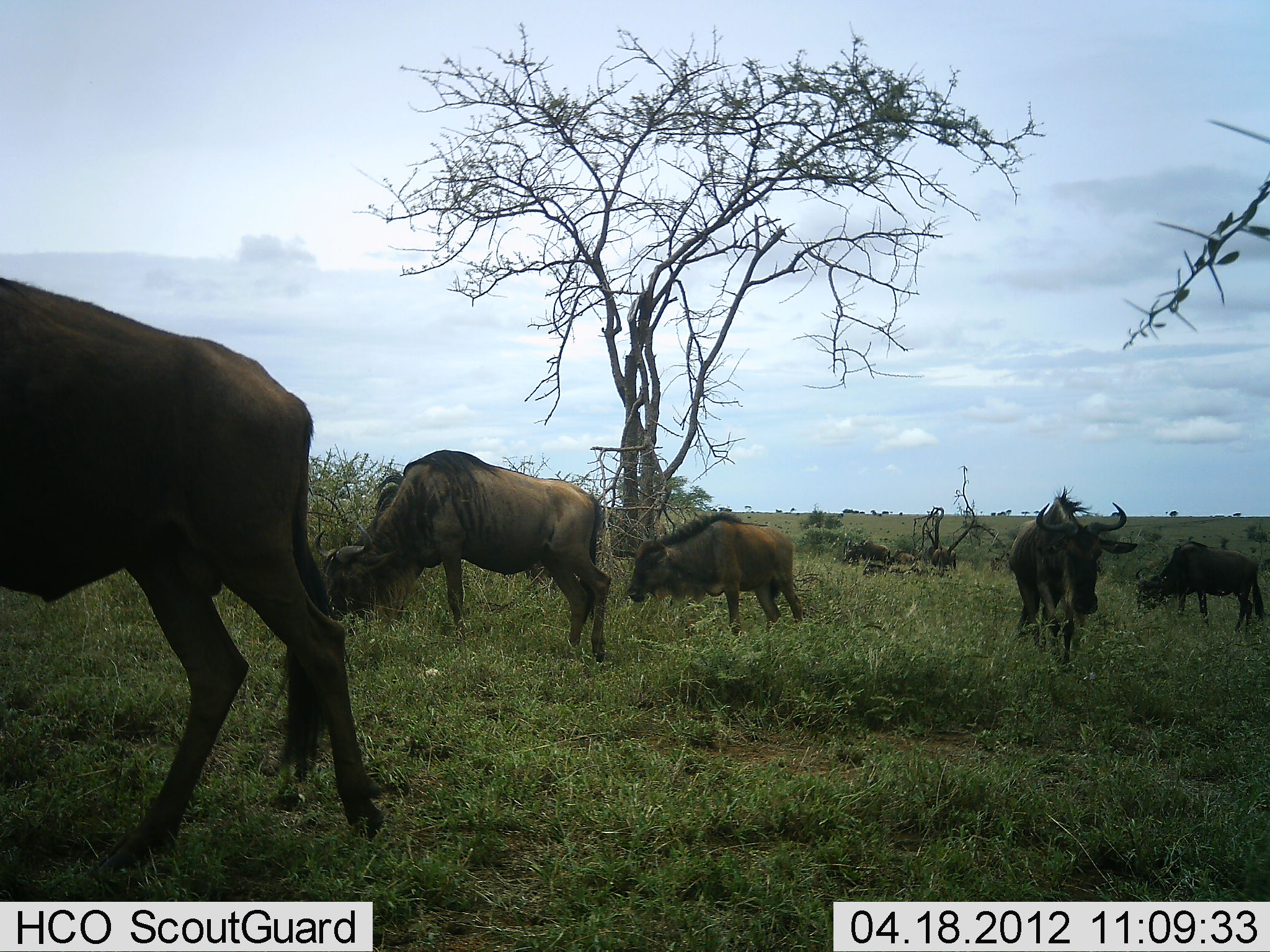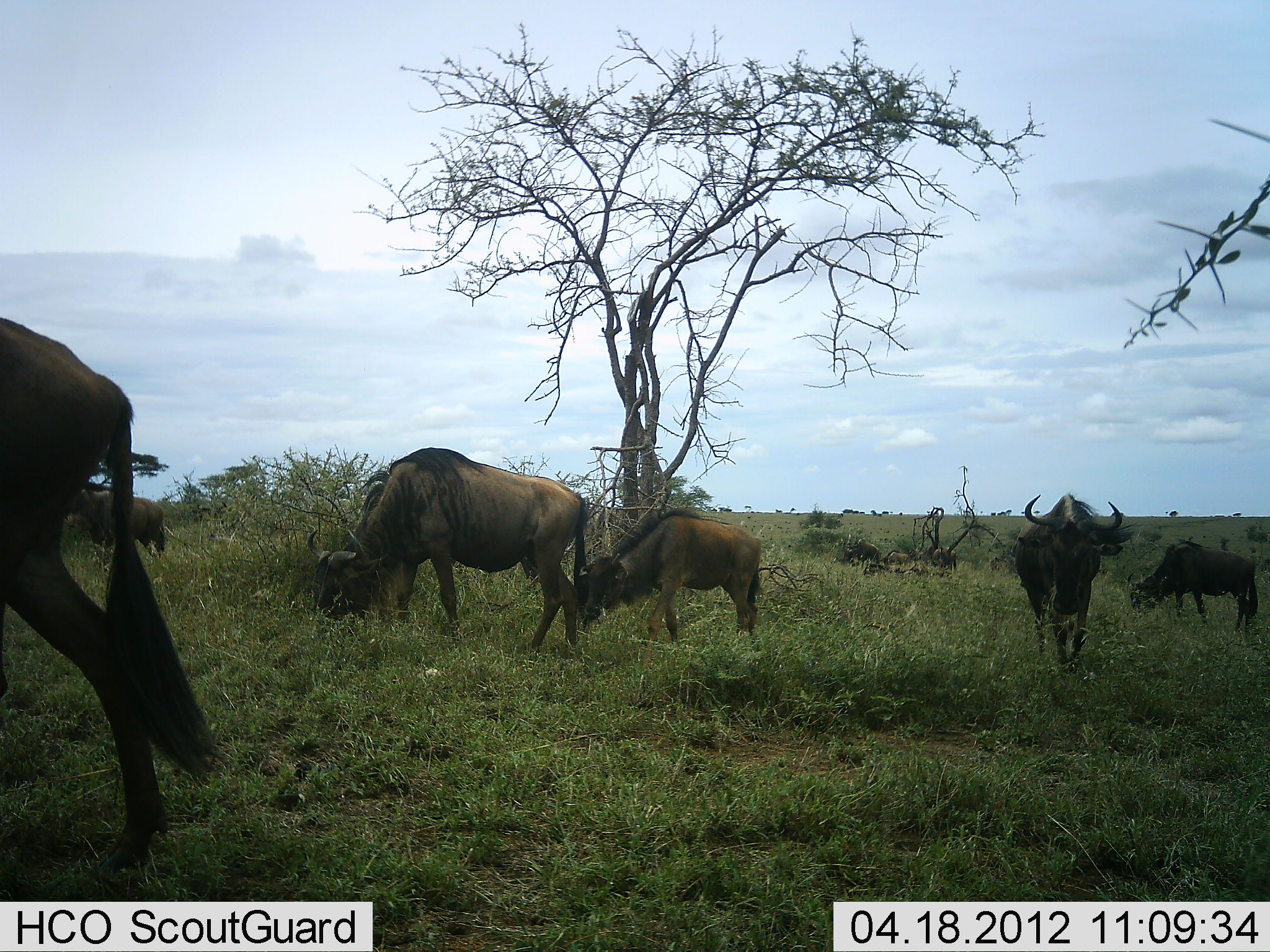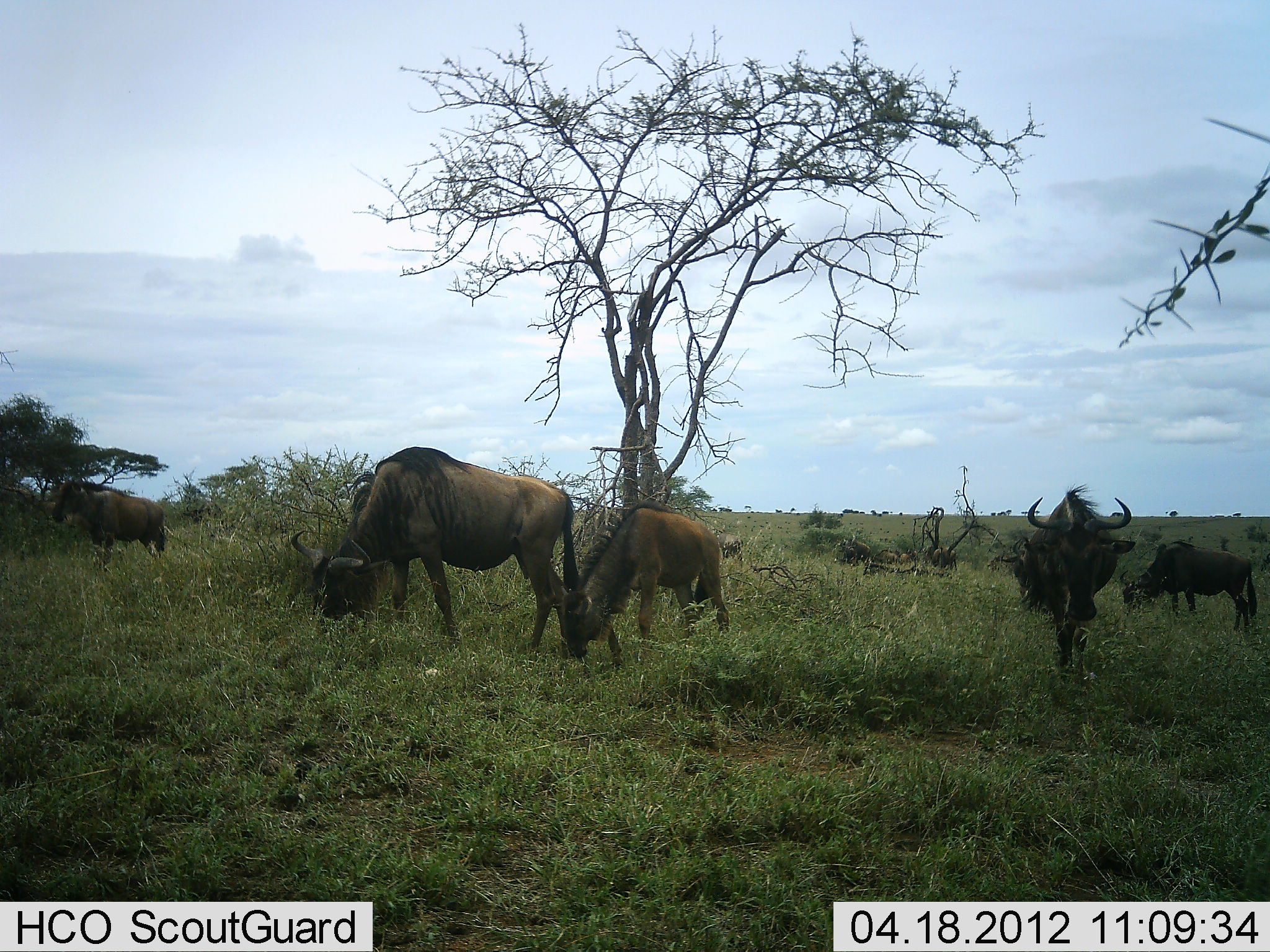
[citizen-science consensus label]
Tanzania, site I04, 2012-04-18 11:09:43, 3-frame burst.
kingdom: Animalia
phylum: Chordata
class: Mammalia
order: Artiodactyla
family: Bovidae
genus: Connochaetes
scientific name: Connochaetes taurinus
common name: blue wildebeest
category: wildebeest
Wildebeest (blue wildebeest) (Connochaetes taurinus), count 7. Behavior (volunteer vote fractions): standing 32%, resting 4%, moving 64%, interacting 0%. Young present (vote fraction): 40%. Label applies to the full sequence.